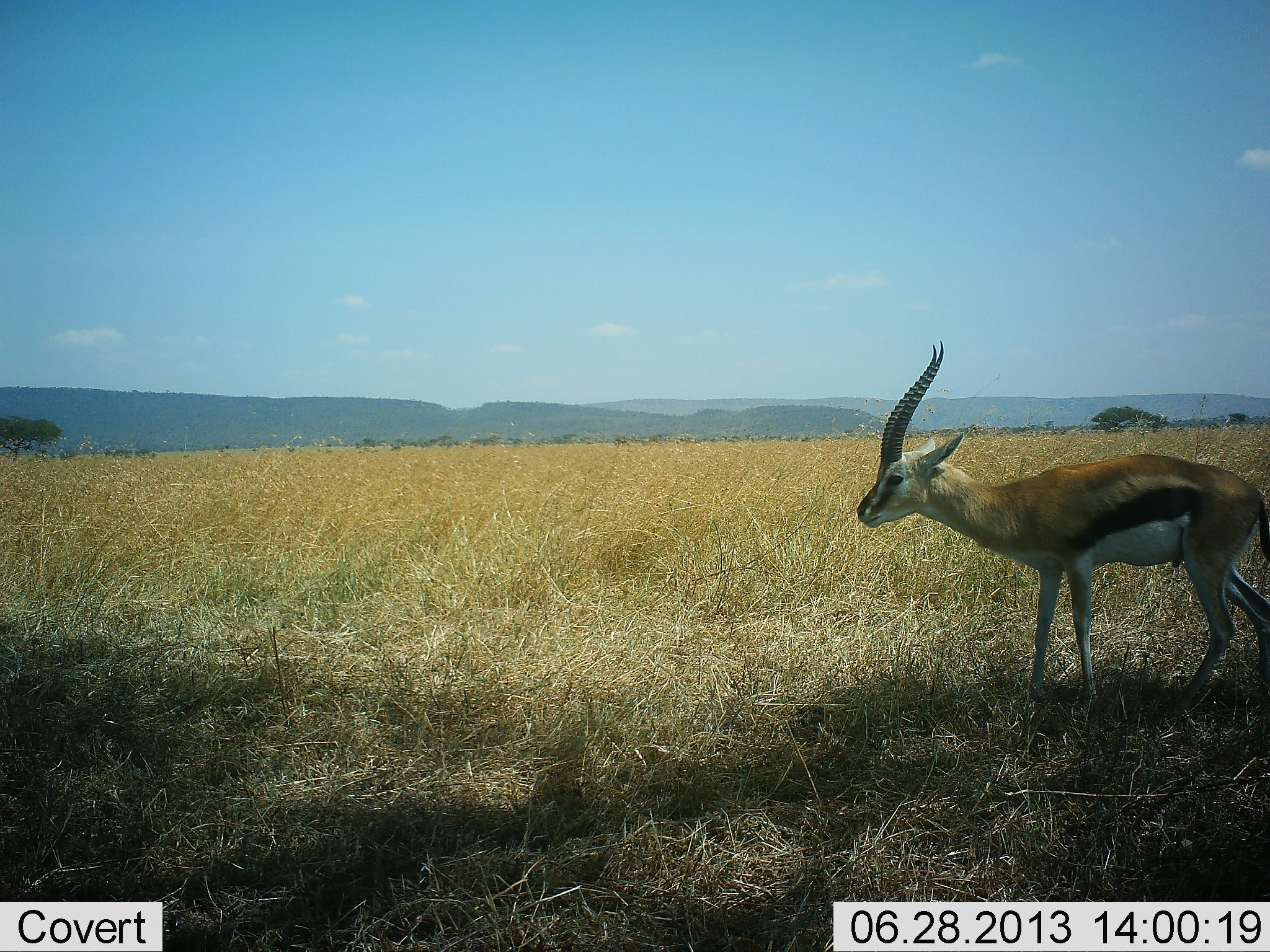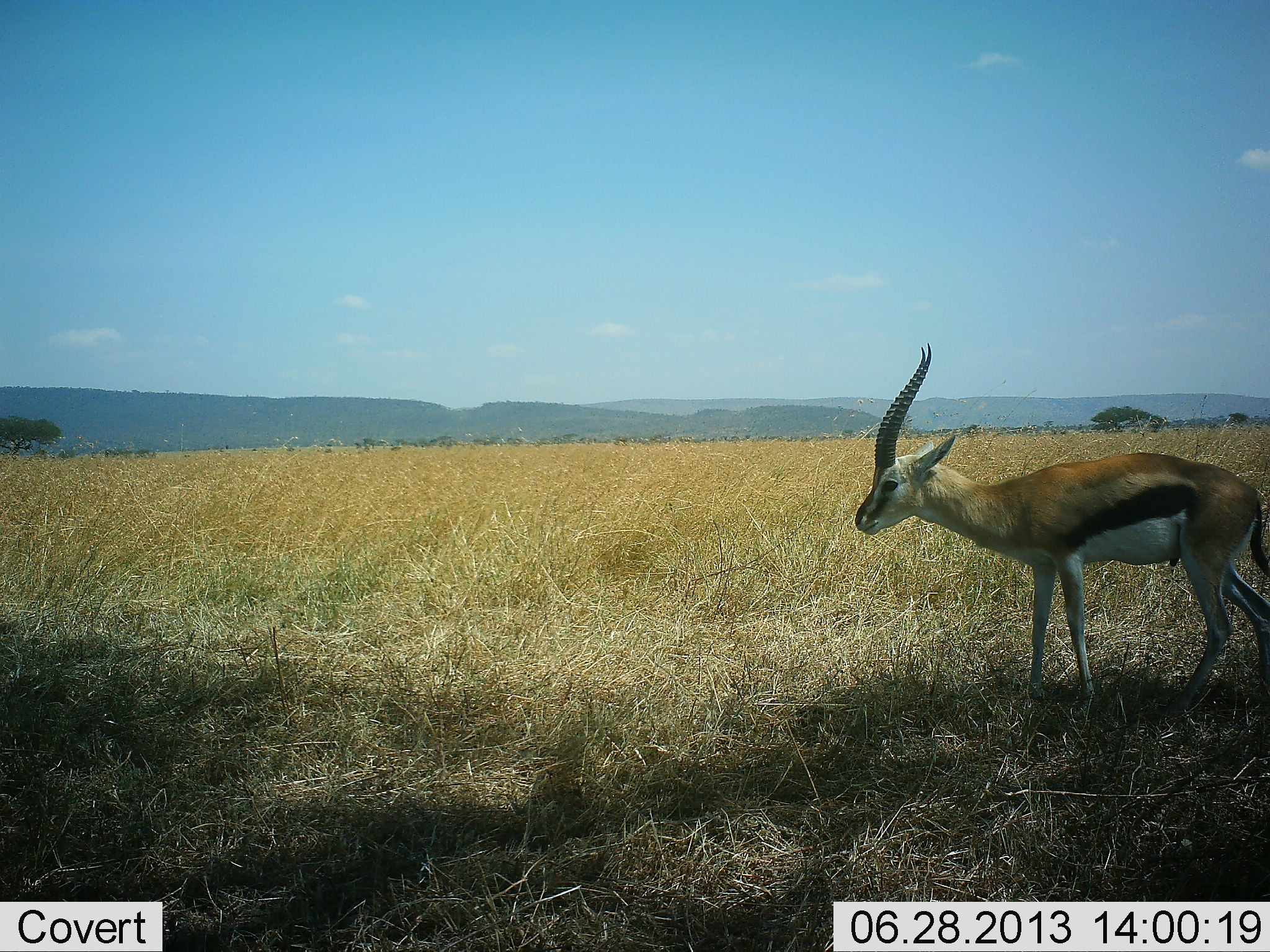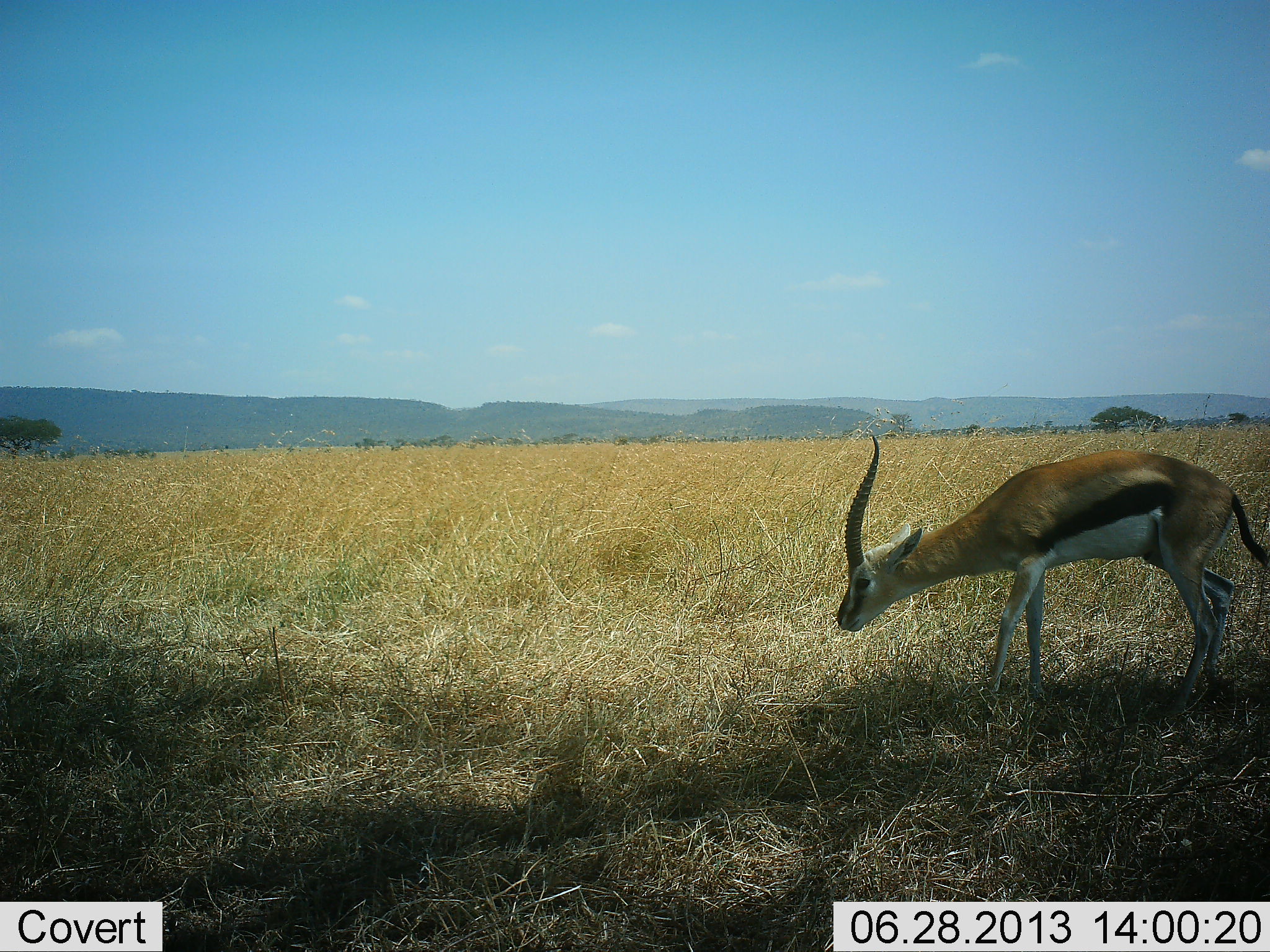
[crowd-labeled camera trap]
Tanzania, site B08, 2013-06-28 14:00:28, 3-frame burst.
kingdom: Animalia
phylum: Chordata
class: Mammalia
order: Artiodactyla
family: Bovidae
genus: Eudorcas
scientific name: Eudorcas thomsonii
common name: thomson's gazelle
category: gazellethomsons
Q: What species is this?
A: Gazellethomsons (thomson's gazelle) (Eudorcas thomsonii).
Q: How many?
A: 1.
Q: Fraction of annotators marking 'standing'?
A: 64%.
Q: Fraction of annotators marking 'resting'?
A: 0%.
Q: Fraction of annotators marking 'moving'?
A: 7%.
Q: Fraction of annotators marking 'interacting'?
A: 0%.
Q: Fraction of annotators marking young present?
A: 0%.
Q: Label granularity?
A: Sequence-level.